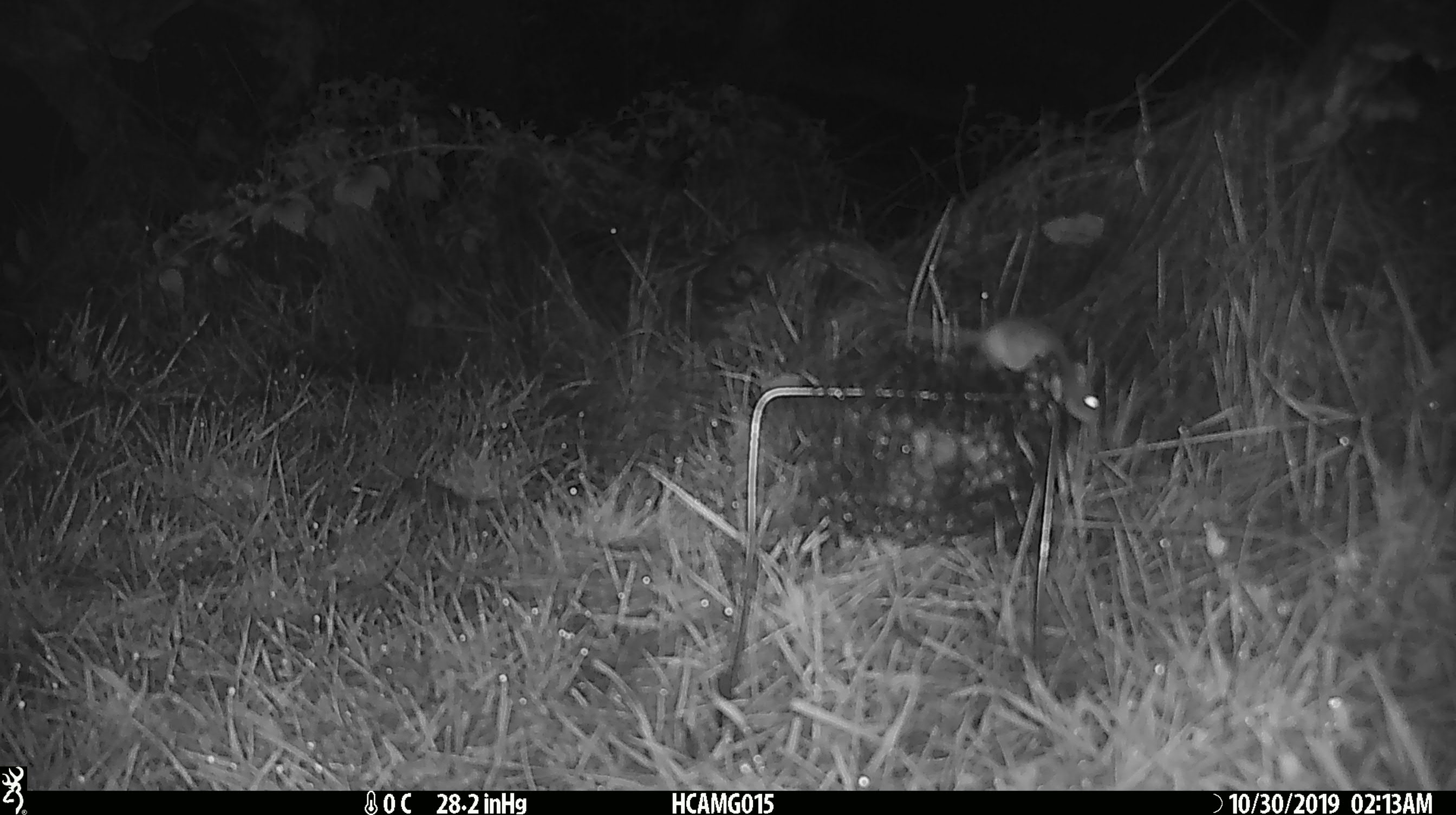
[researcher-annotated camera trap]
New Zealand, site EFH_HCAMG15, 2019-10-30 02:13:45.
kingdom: Animalia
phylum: Chordata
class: Mammalia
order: Rodentia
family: Muridae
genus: Mus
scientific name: Mus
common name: mouse